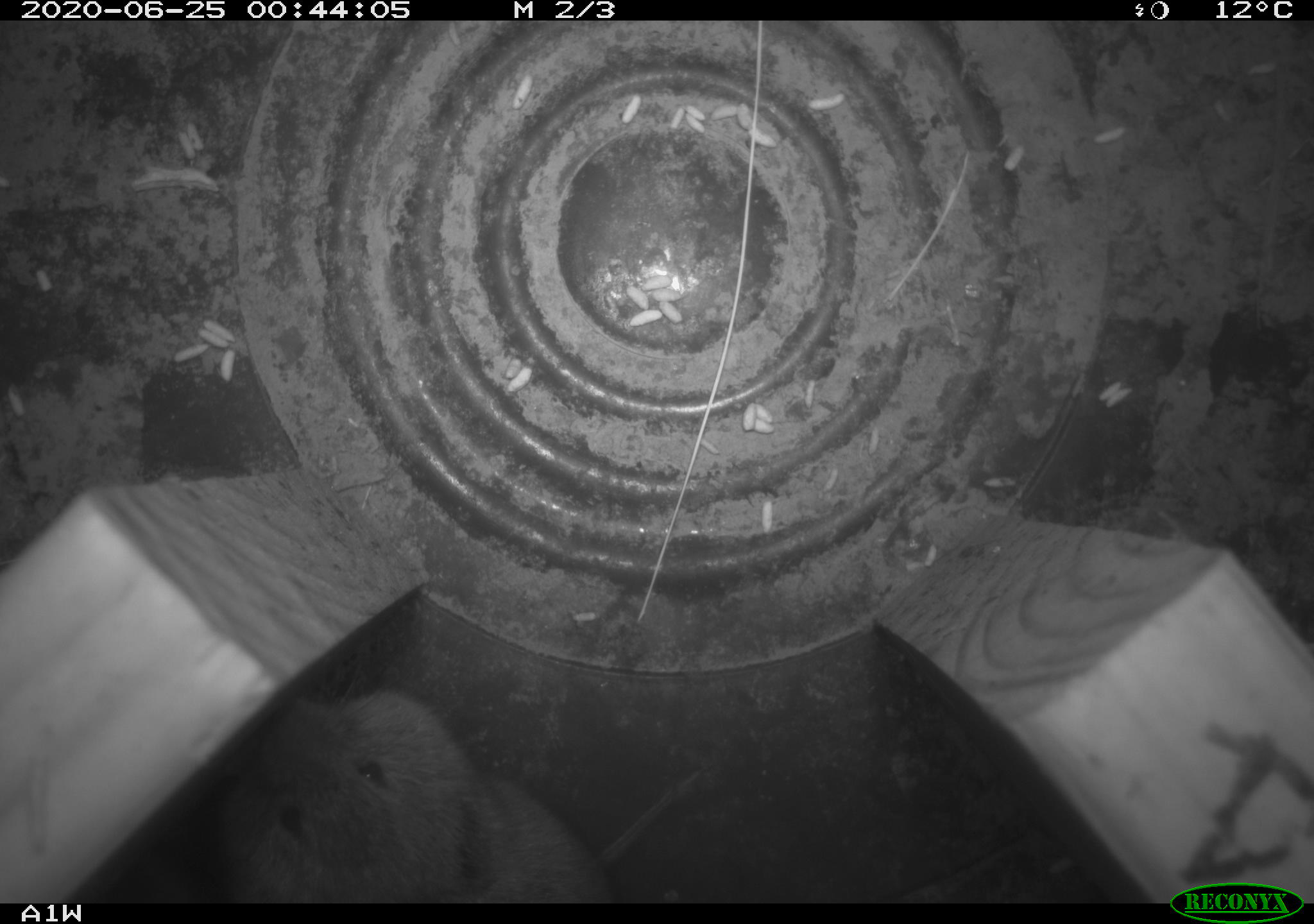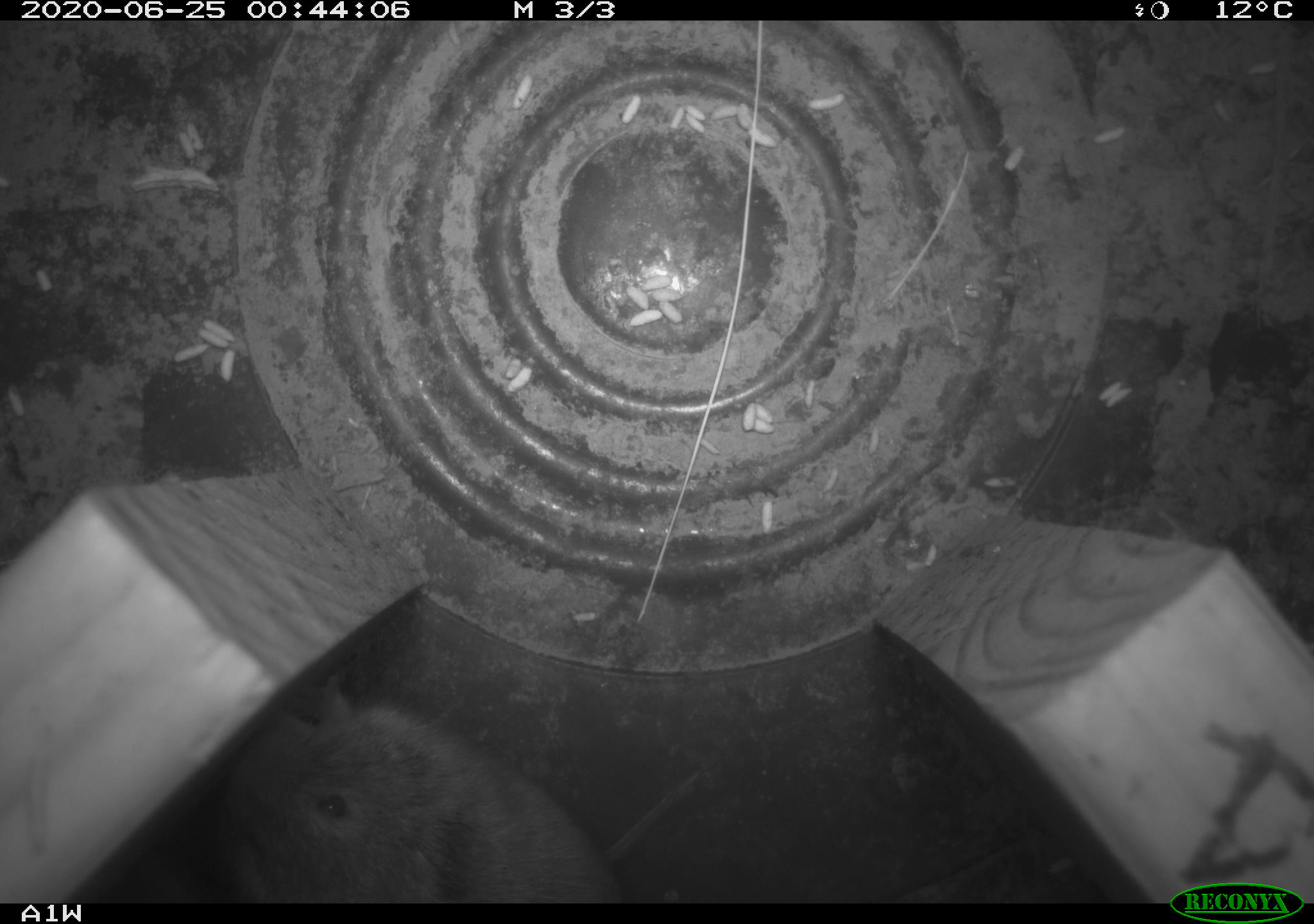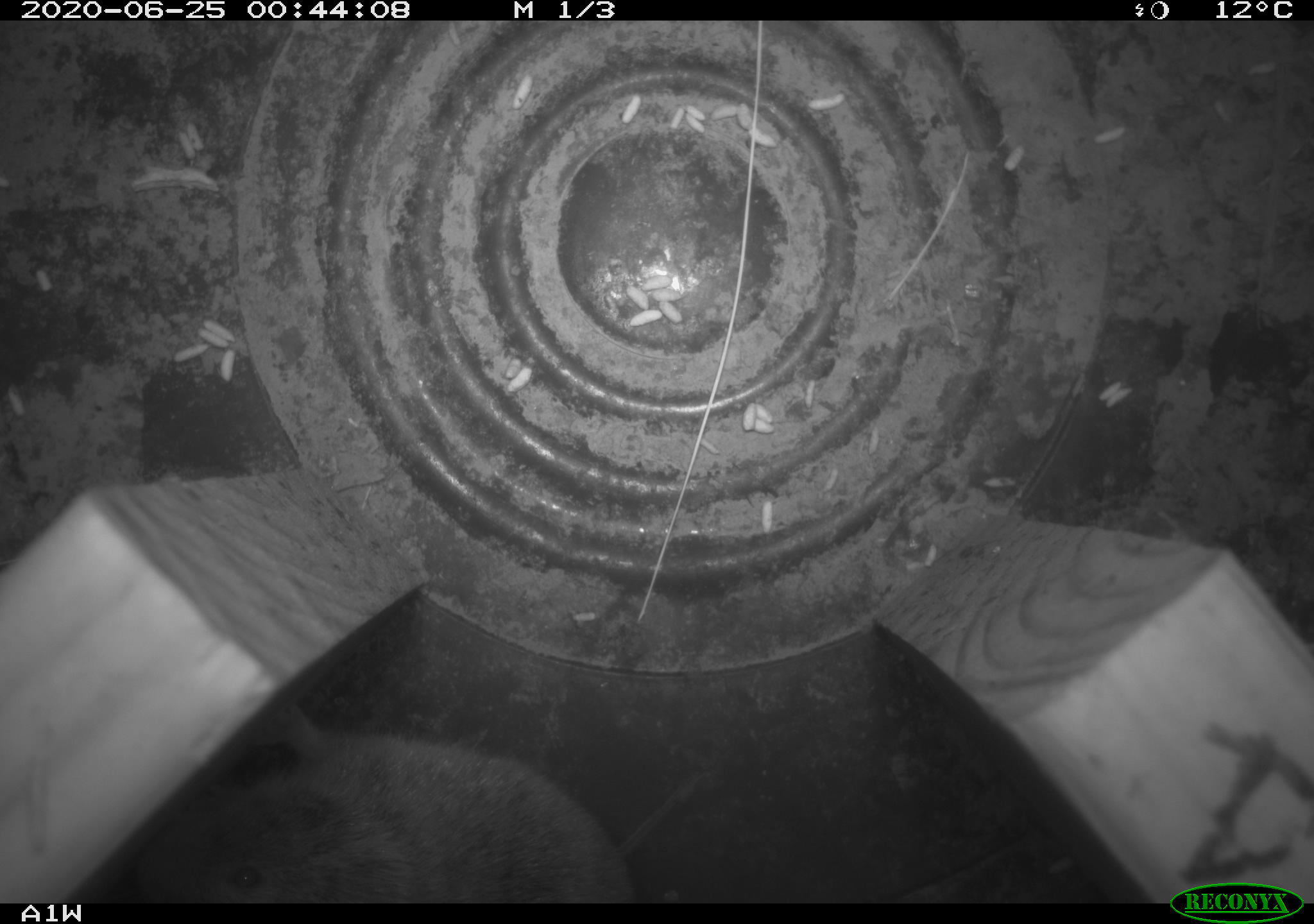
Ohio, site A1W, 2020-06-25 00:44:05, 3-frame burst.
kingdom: Animalia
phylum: Chordata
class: Mammalia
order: Rodentia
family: Cricetidae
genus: Microtus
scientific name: Microtus pennsylvanicus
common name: meadow vole